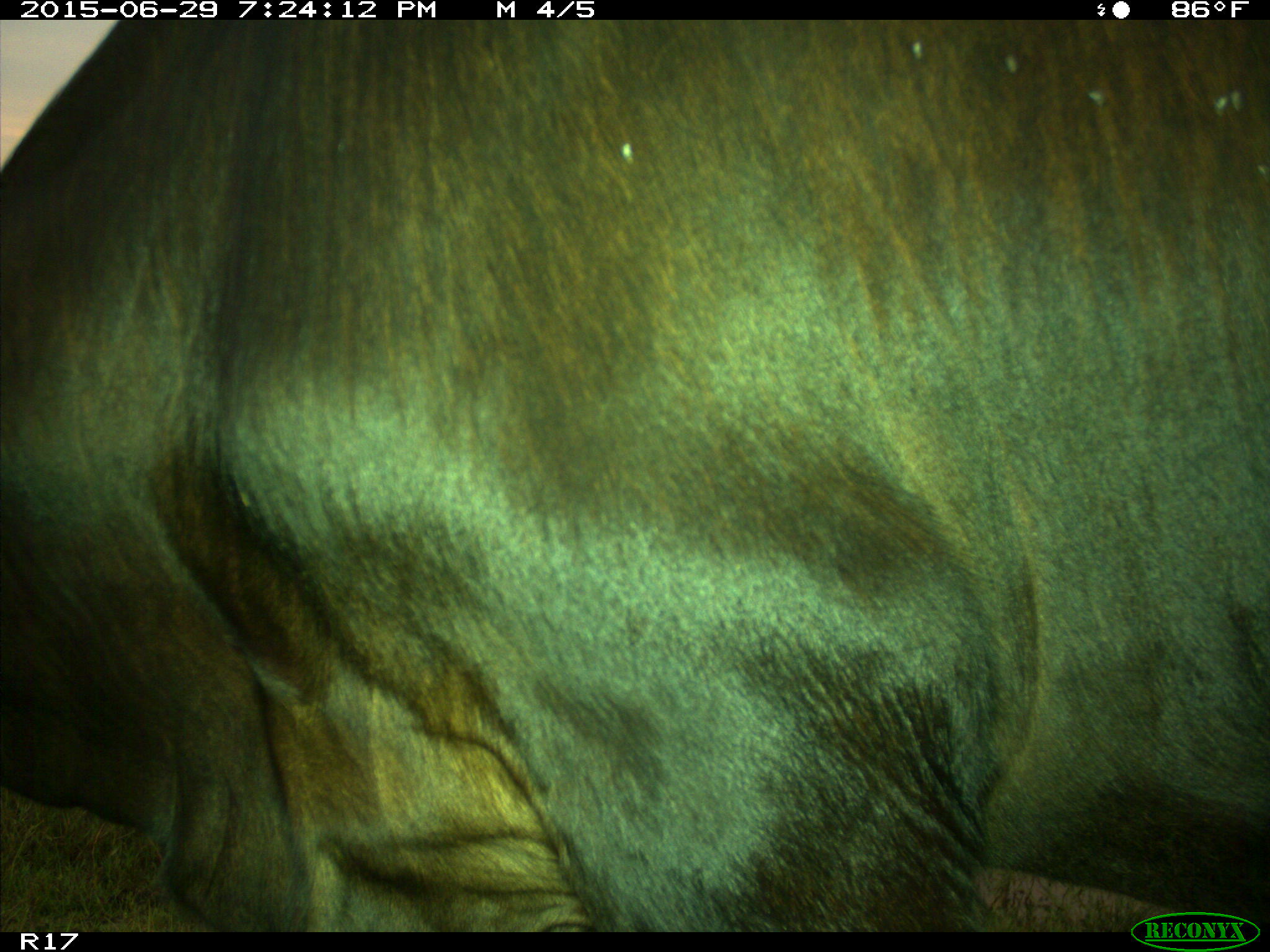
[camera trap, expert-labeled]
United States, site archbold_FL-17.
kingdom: Animalia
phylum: Chordata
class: Mammalia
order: Artiodactyla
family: Bovidae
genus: Bos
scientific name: Bos taurus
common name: domestic cow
Bos taurus (domestic cow).